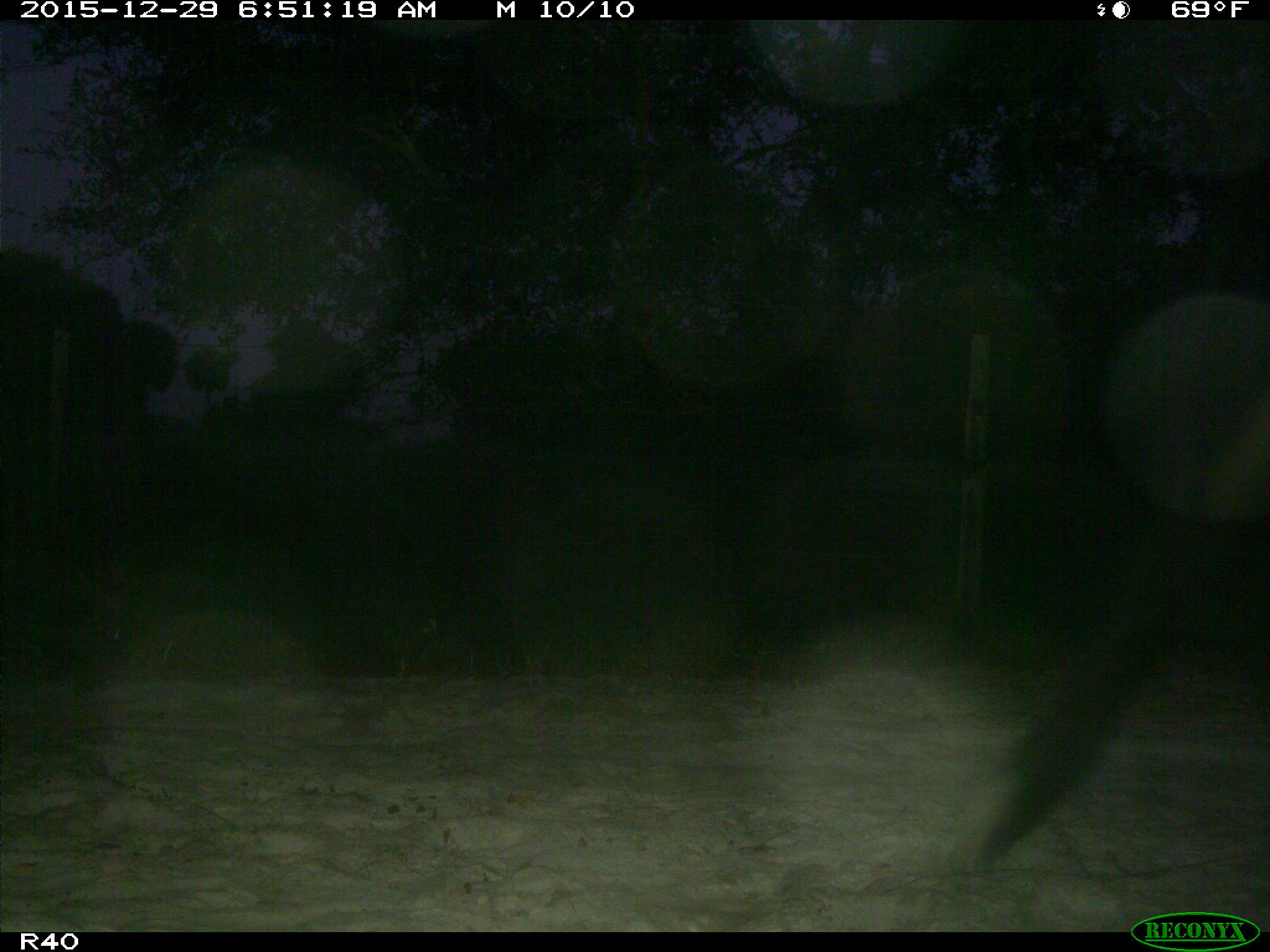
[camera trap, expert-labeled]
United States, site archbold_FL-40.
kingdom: Animalia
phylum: Chordata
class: Mammalia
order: Artiodactyla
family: Bovidae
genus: Bos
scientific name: Bos taurus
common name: domestic cow